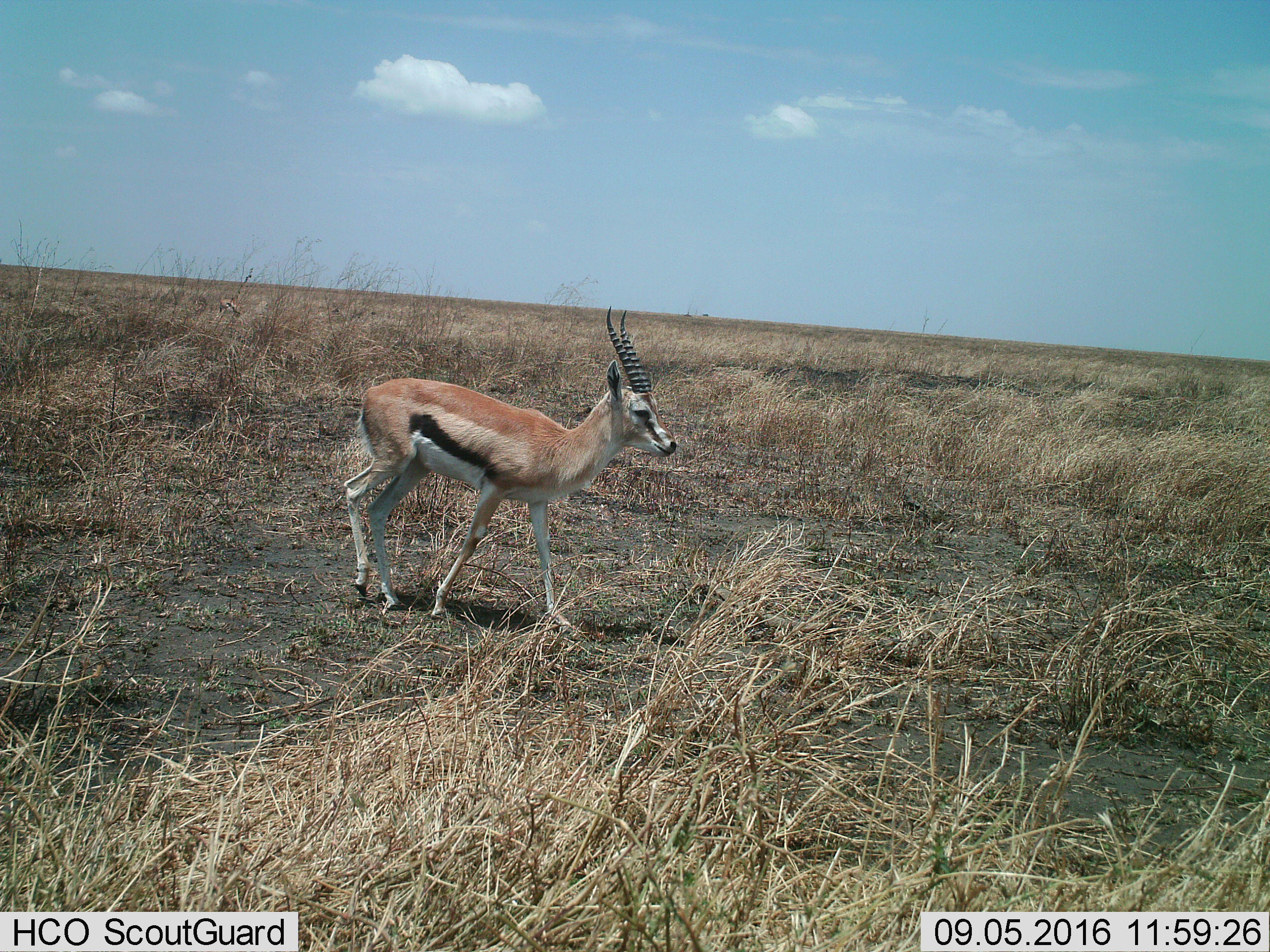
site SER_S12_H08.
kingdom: Animalia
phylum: Chordata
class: Mammalia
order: Artiodactyla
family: Bovidae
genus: Eudorcas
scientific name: Eudorcas thomsonii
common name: thomson's gazelle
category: gazellethomsons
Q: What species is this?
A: Gazellethomsons (thomson's gazelle) (Eudorcas thomsonii).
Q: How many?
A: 1.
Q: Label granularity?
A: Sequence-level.